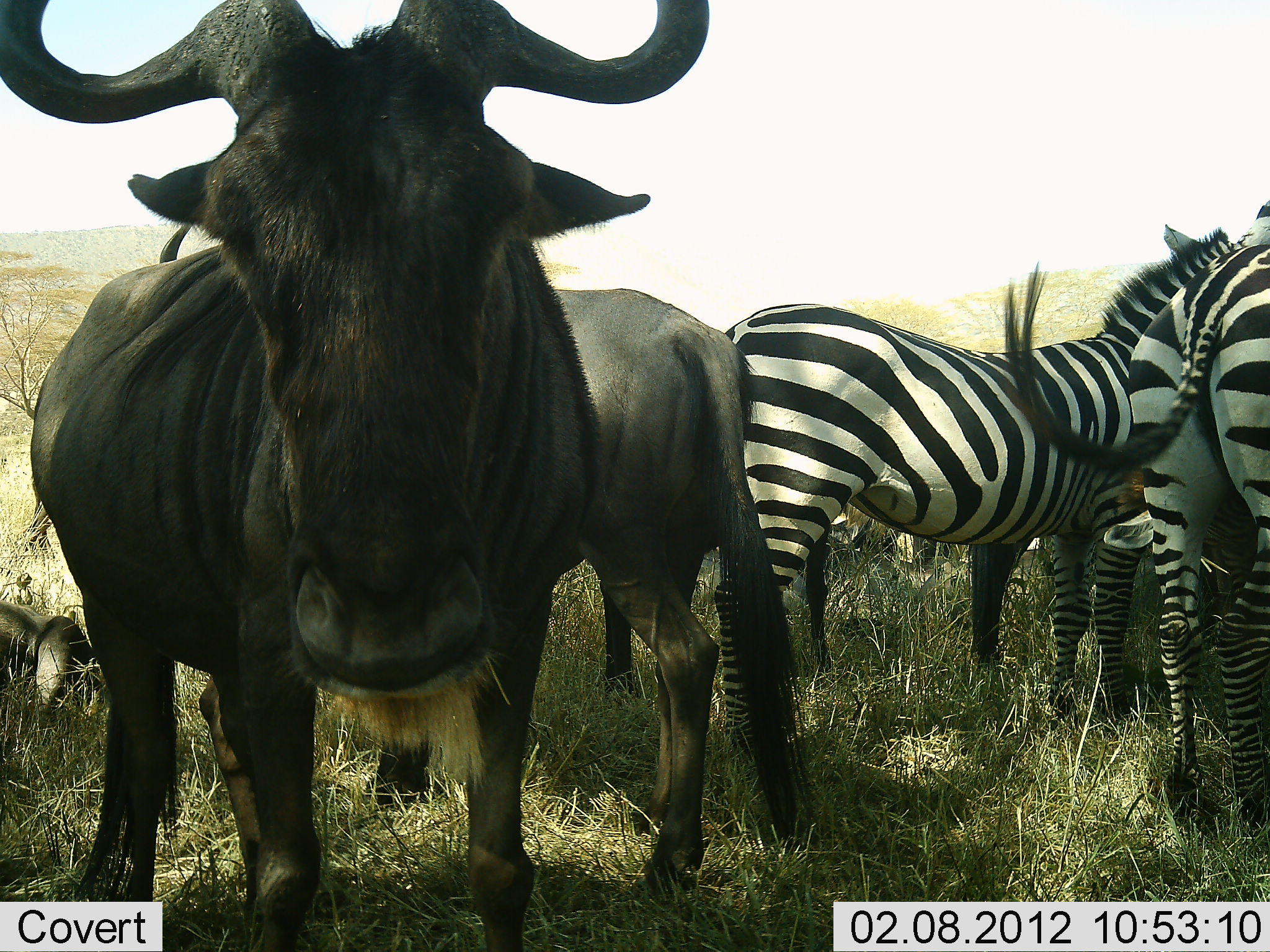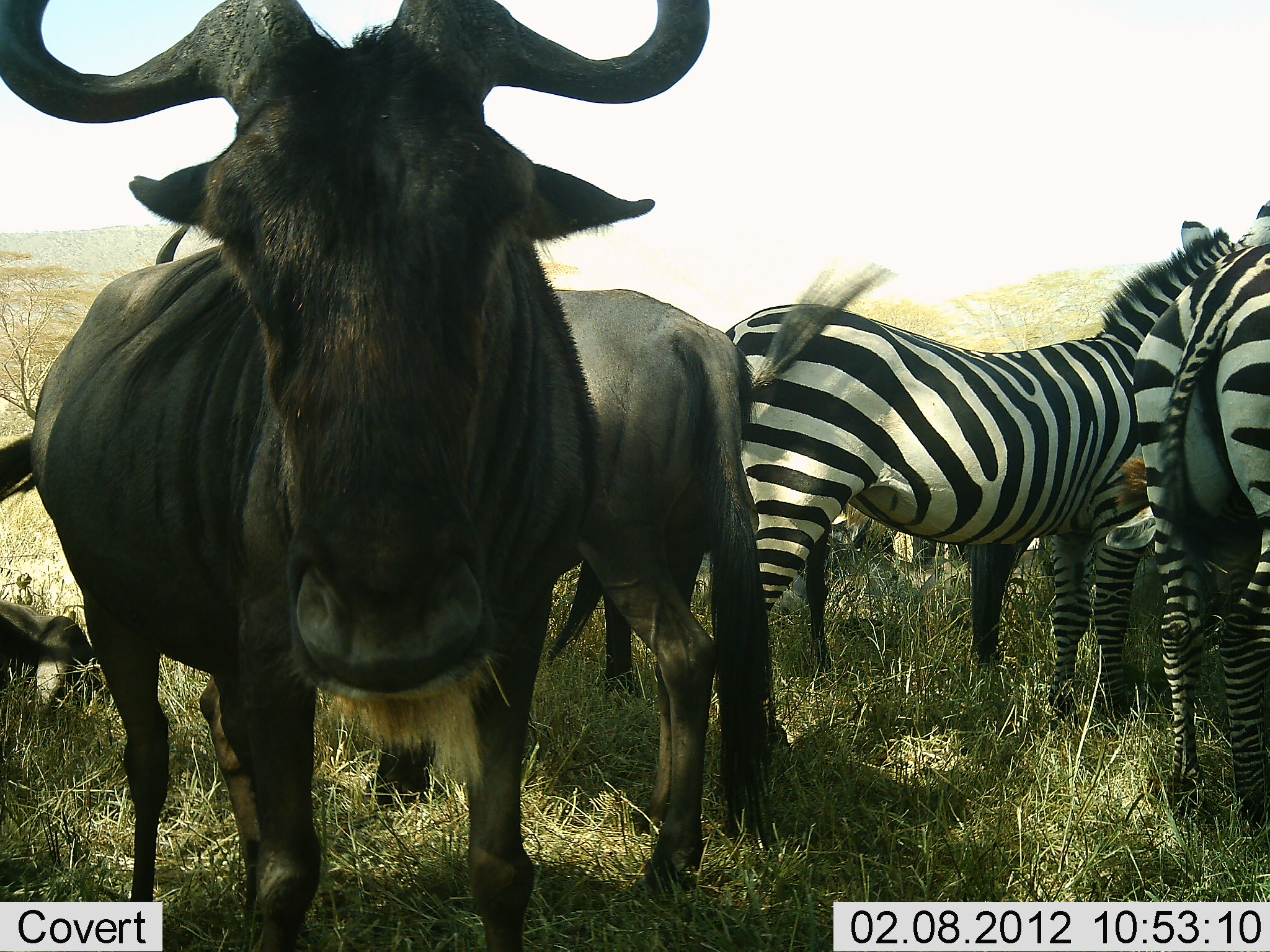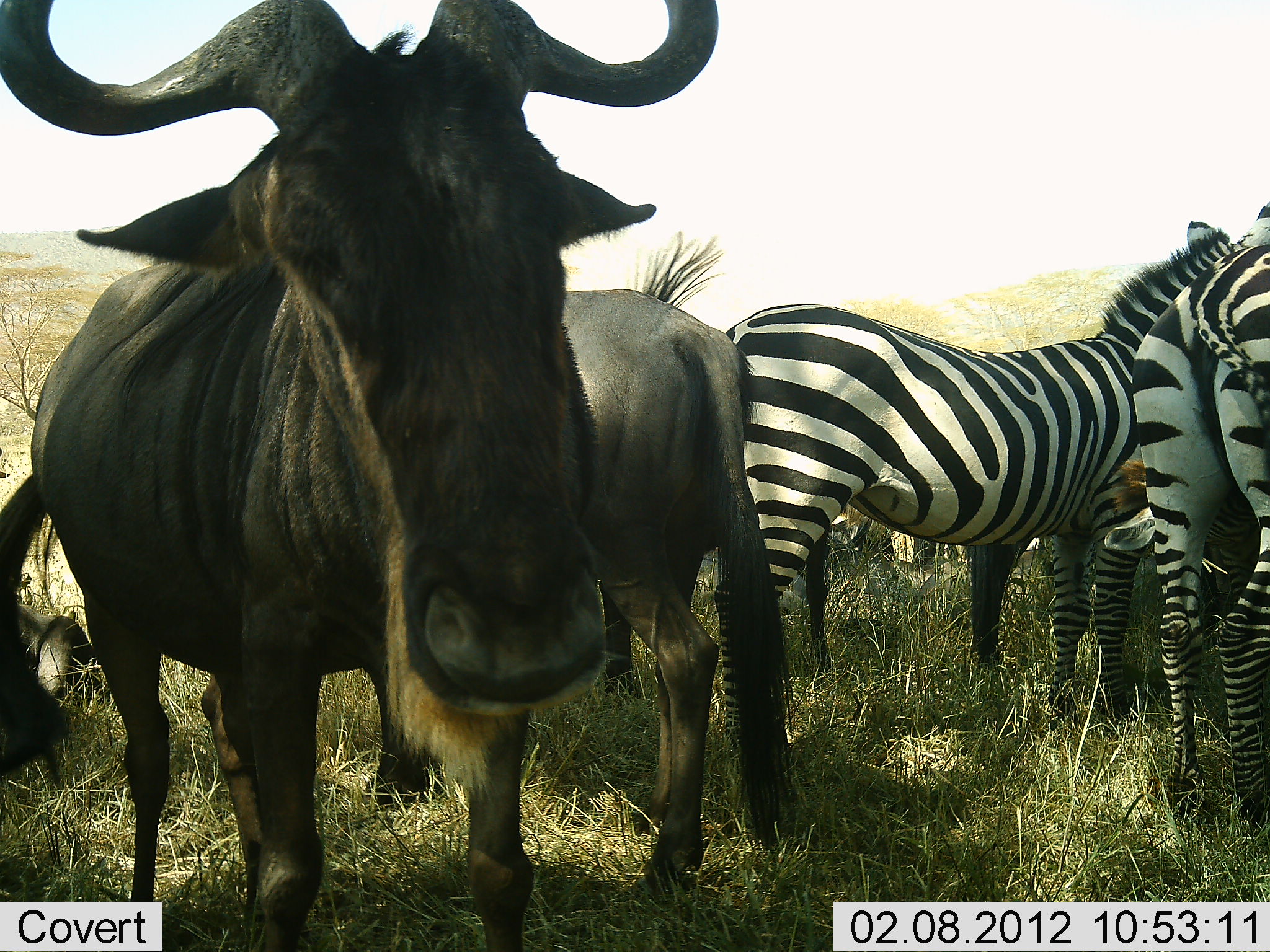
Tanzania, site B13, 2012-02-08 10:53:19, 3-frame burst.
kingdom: Animalia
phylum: Chordata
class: Mammalia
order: Artiodactyla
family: Bovidae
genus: Connochaetes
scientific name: Connochaetes taurinus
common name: blue wildebeest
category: wildebeest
Wildebeest (blue wildebeest) (Connochaetes taurinus), count 3. Behavior (volunteer vote fractions): standing 100%, resting 25%, moving 0%, interacting 0%. Young present (vote fraction): 0%. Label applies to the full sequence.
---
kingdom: Animalia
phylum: Chordata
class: Mammalia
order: Perissodactyla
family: Equidae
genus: Equus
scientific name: Equus quagga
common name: plains zebra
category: zebra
Zebra (plains zebra) (Equus quagga), count 3. Behavior (volunteer vote fractions): standing 100%, resting 0%, moving 0%, interacting 6%. Young present (vote fraction): 6%. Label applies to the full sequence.